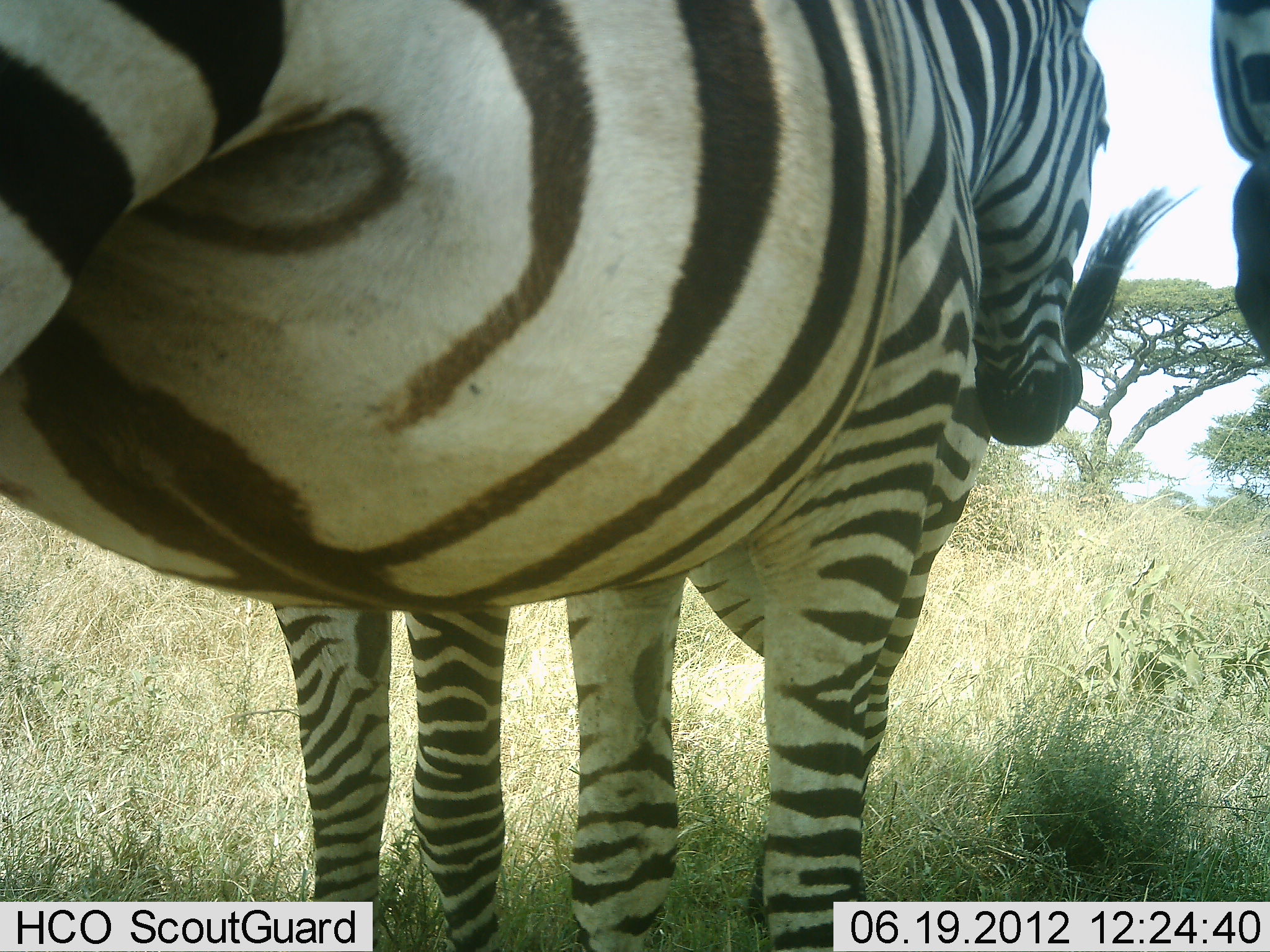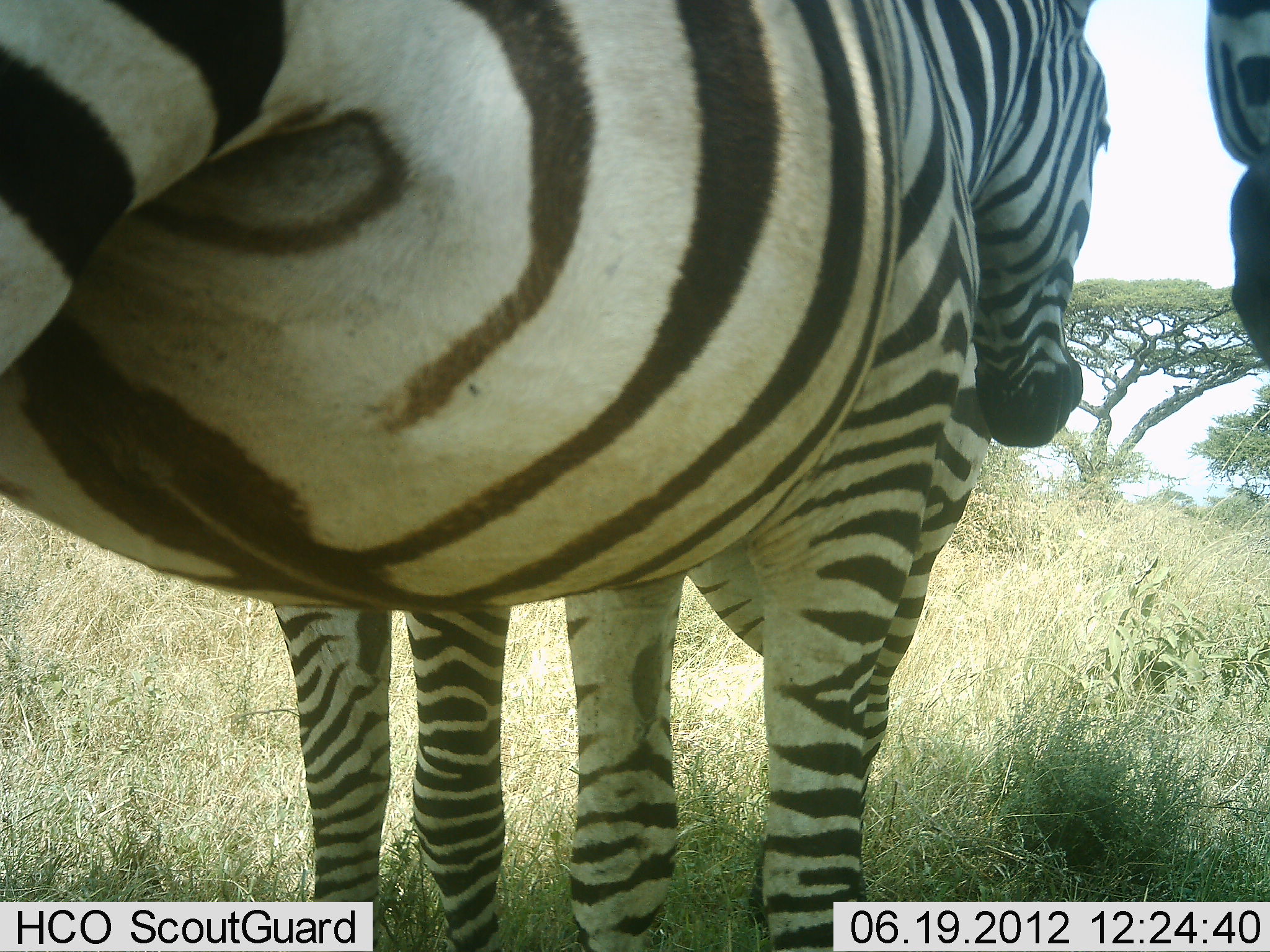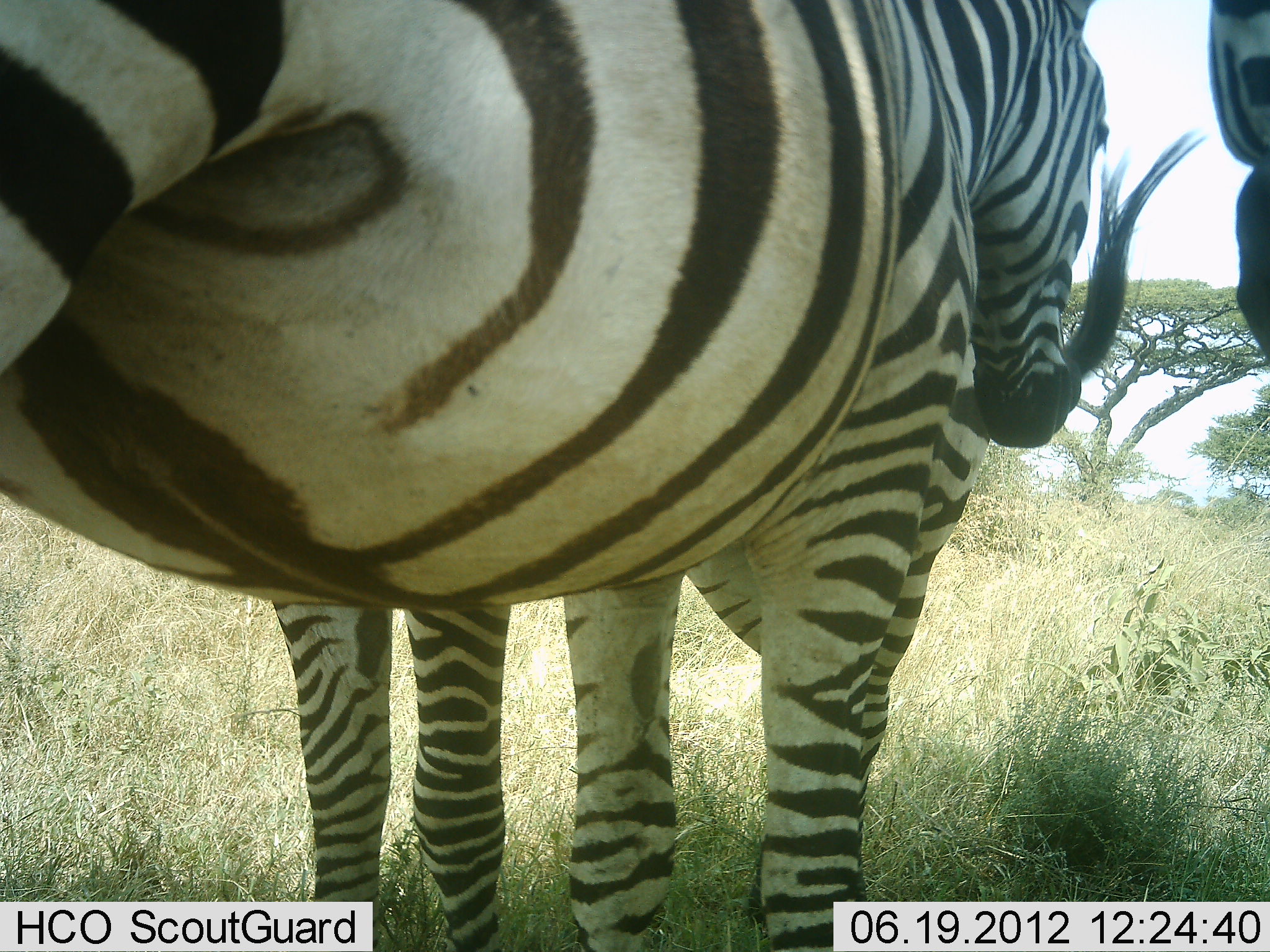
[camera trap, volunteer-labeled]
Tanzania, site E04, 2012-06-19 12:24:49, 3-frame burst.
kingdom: Animalia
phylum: Chordata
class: Mammalia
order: Perissodactyla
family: Equidae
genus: Equus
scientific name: Equus quagga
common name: plains zebra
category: zebra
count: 3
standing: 100%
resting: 0%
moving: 0%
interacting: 0%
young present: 0%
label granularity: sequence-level